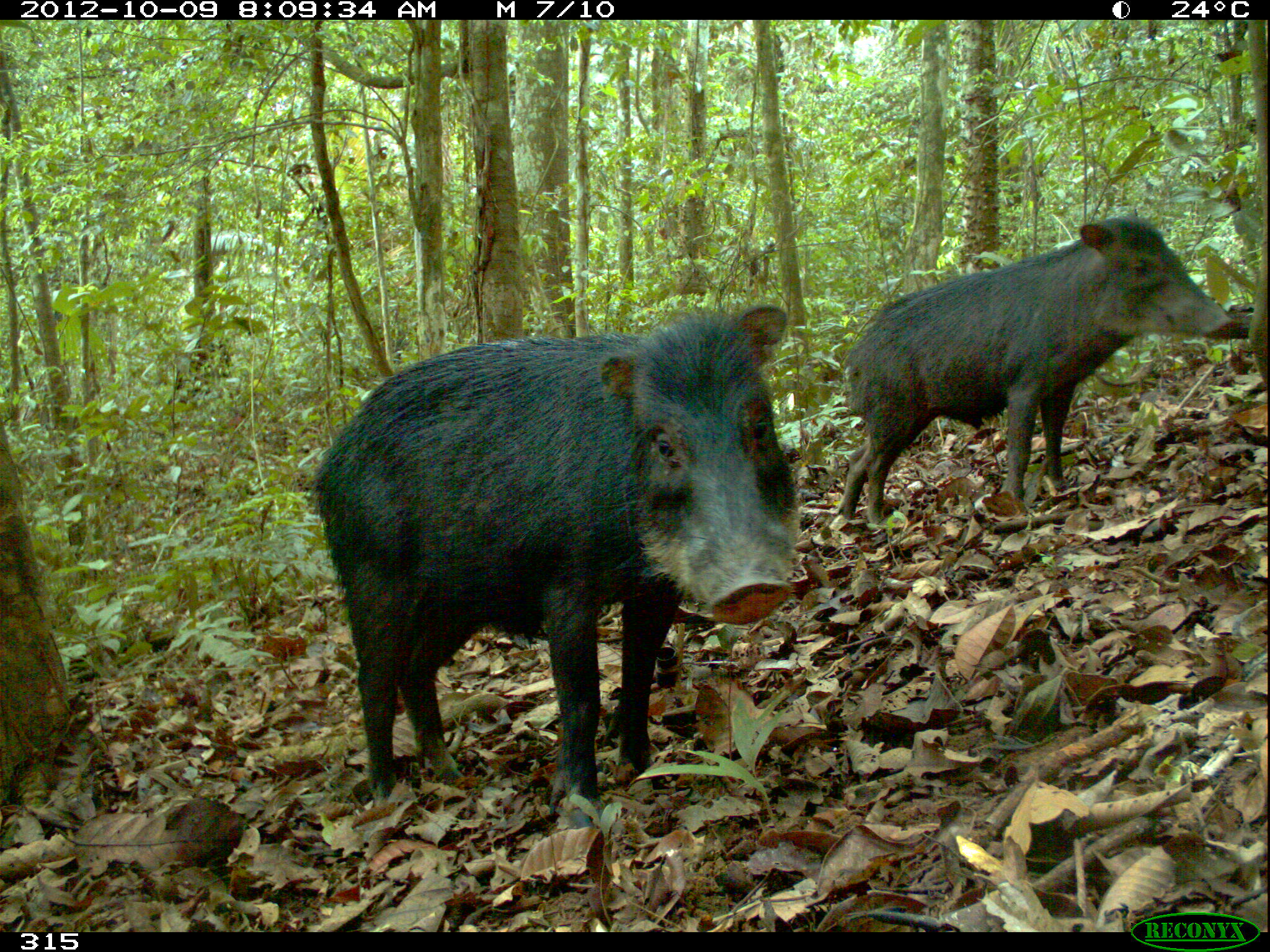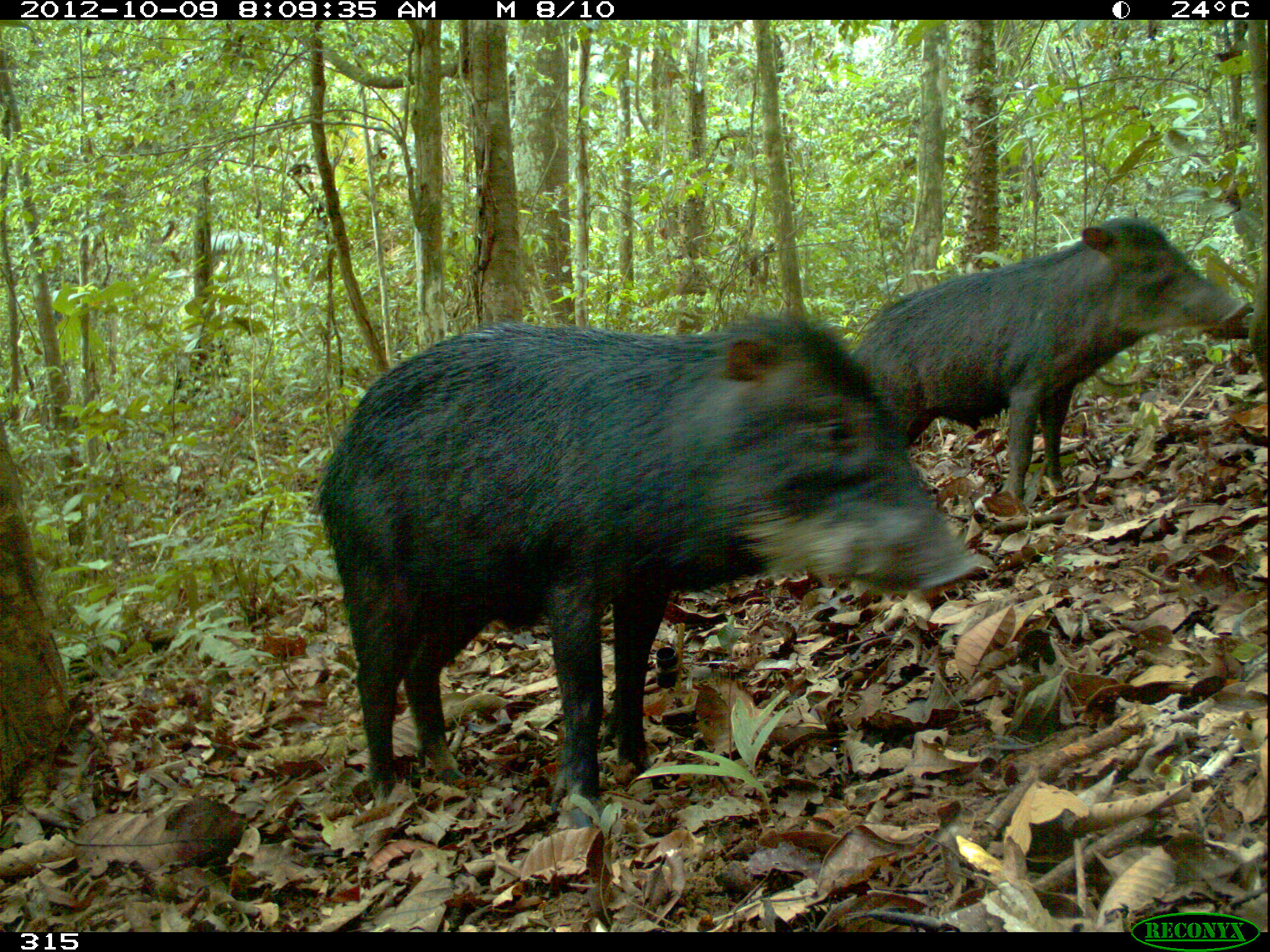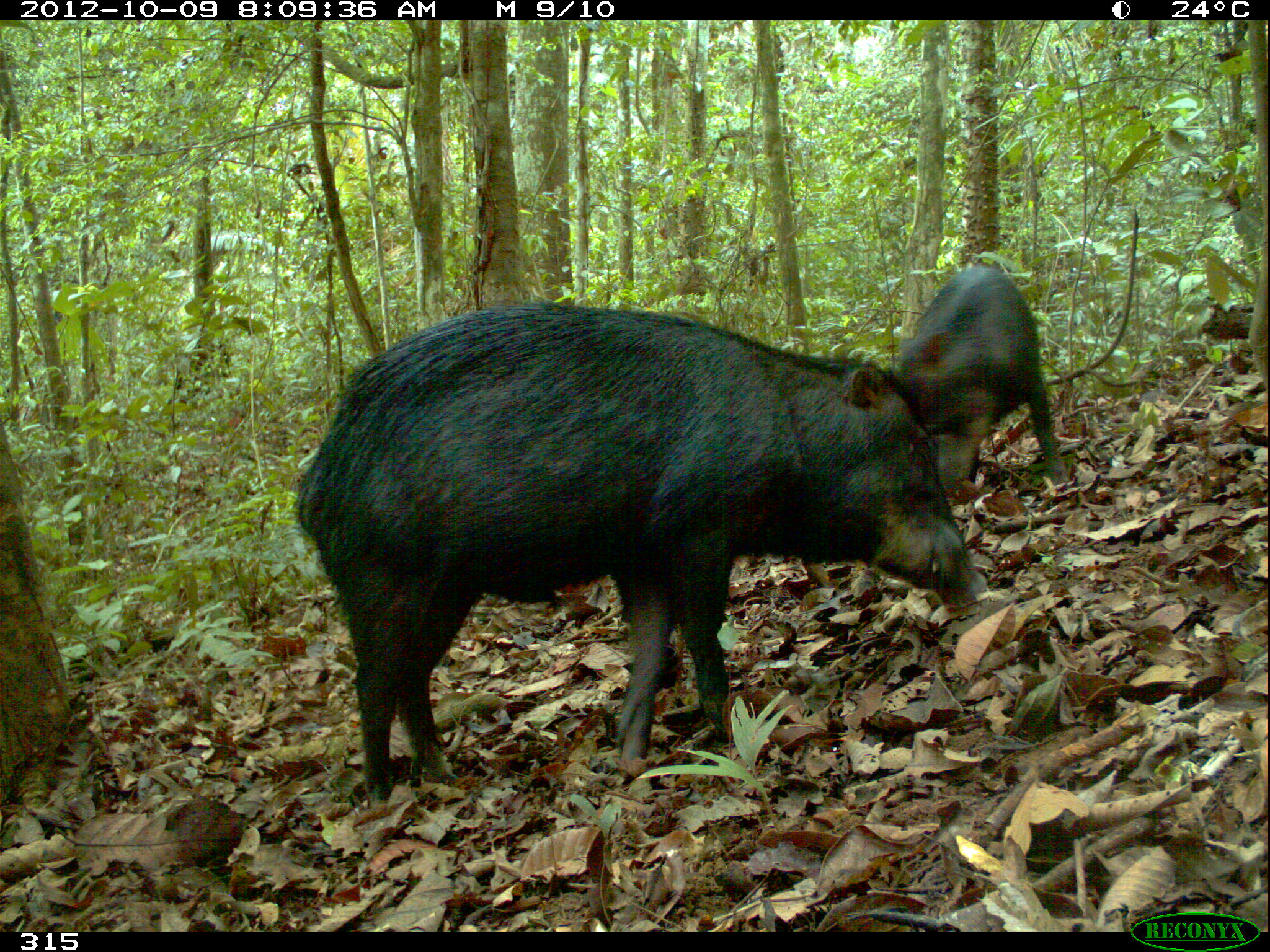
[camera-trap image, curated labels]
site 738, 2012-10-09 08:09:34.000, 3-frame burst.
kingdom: Animalia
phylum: Chordata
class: Mammalia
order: Artiodactyla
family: Tayassuidae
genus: Tayassu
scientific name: Tayassu pecari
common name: white-lipped peccary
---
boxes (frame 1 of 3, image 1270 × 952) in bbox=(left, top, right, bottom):
tayassu pecari: bbox=(302, 301, 801, 832); bbox=(835, 207, 1239, 525)